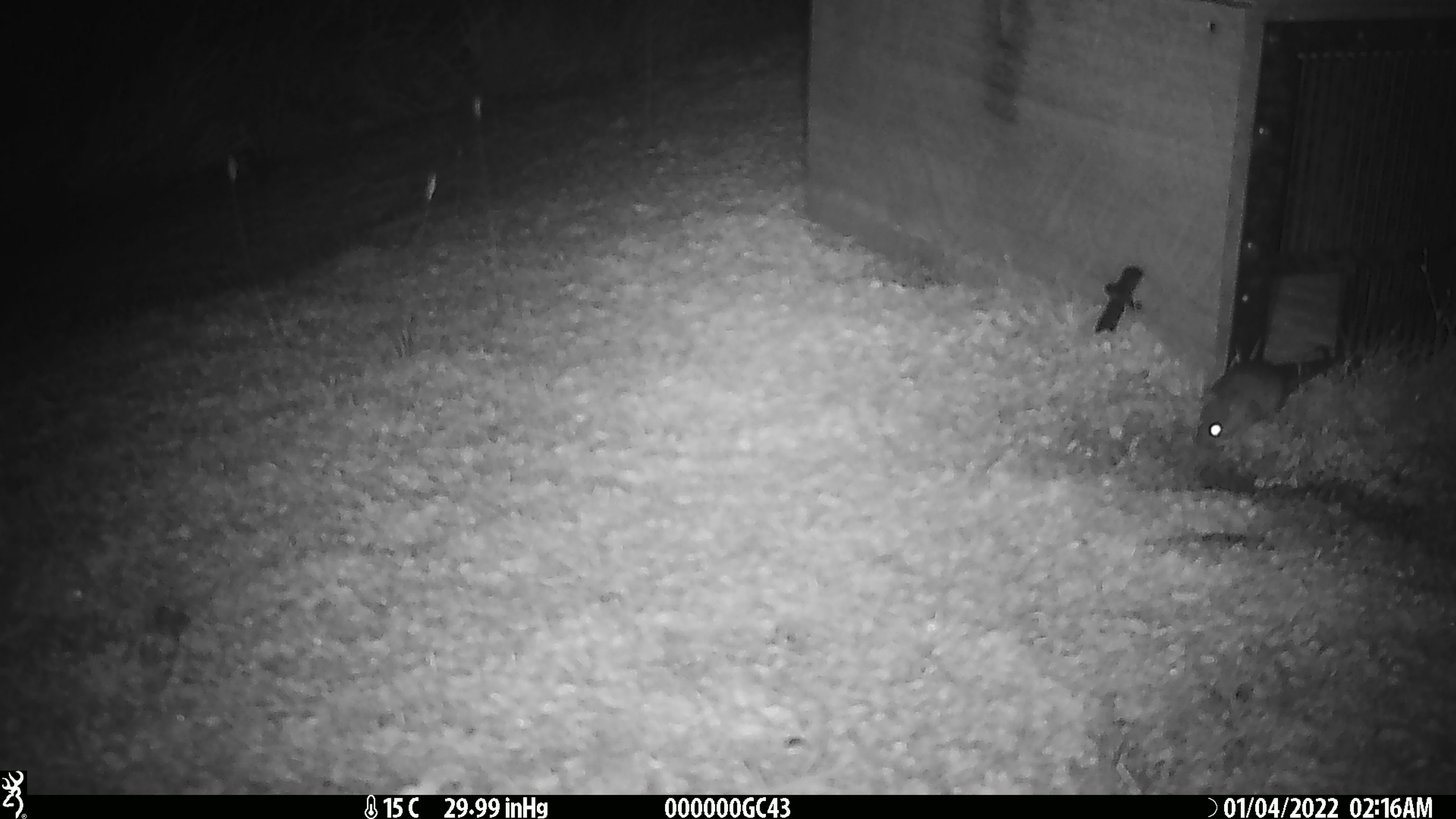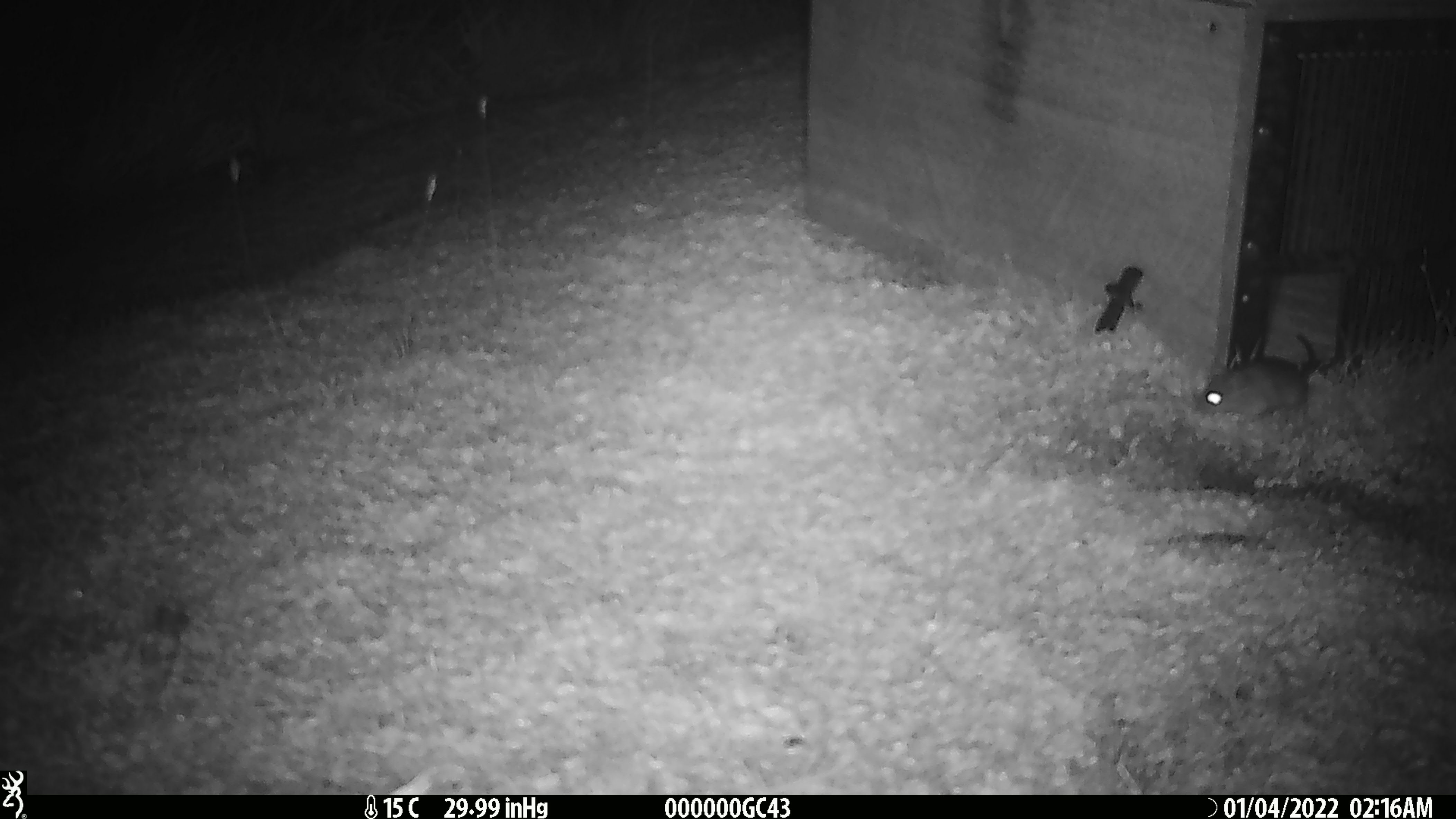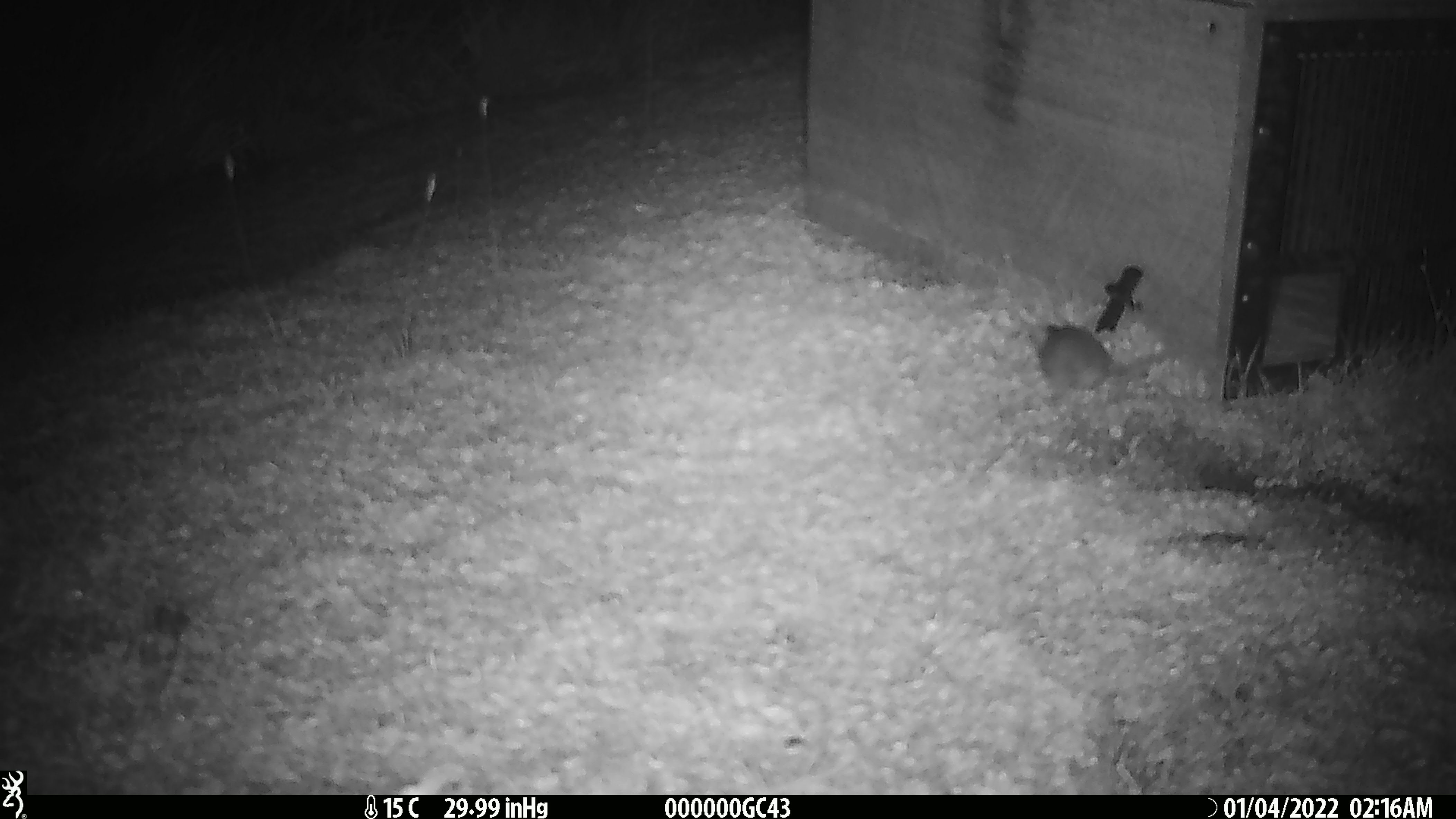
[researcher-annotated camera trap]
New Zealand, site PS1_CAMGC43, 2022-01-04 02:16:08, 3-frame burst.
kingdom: Animalia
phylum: Chordata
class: Mammalia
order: Rodentia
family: Muridae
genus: Mus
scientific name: Mus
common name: mouse